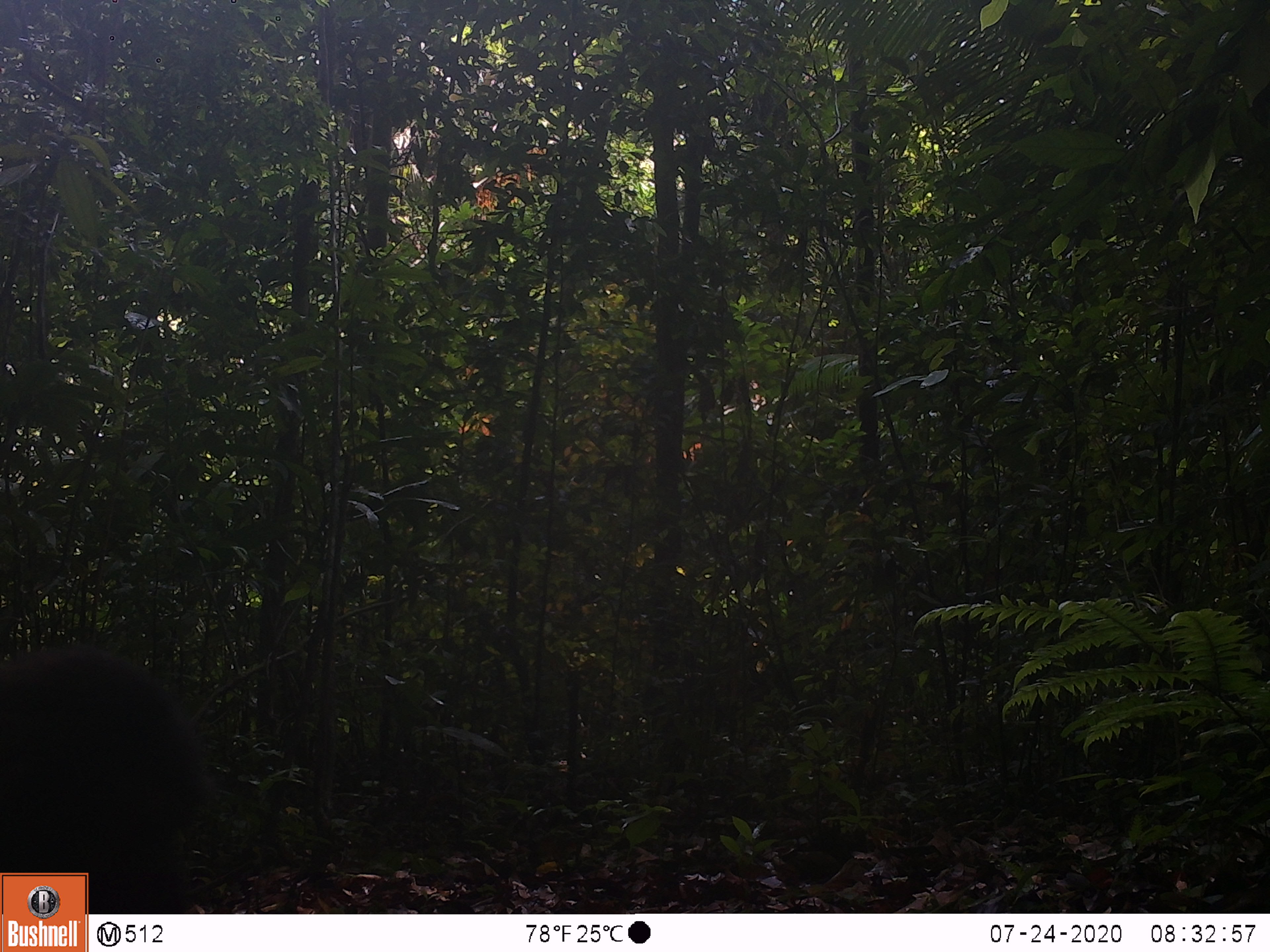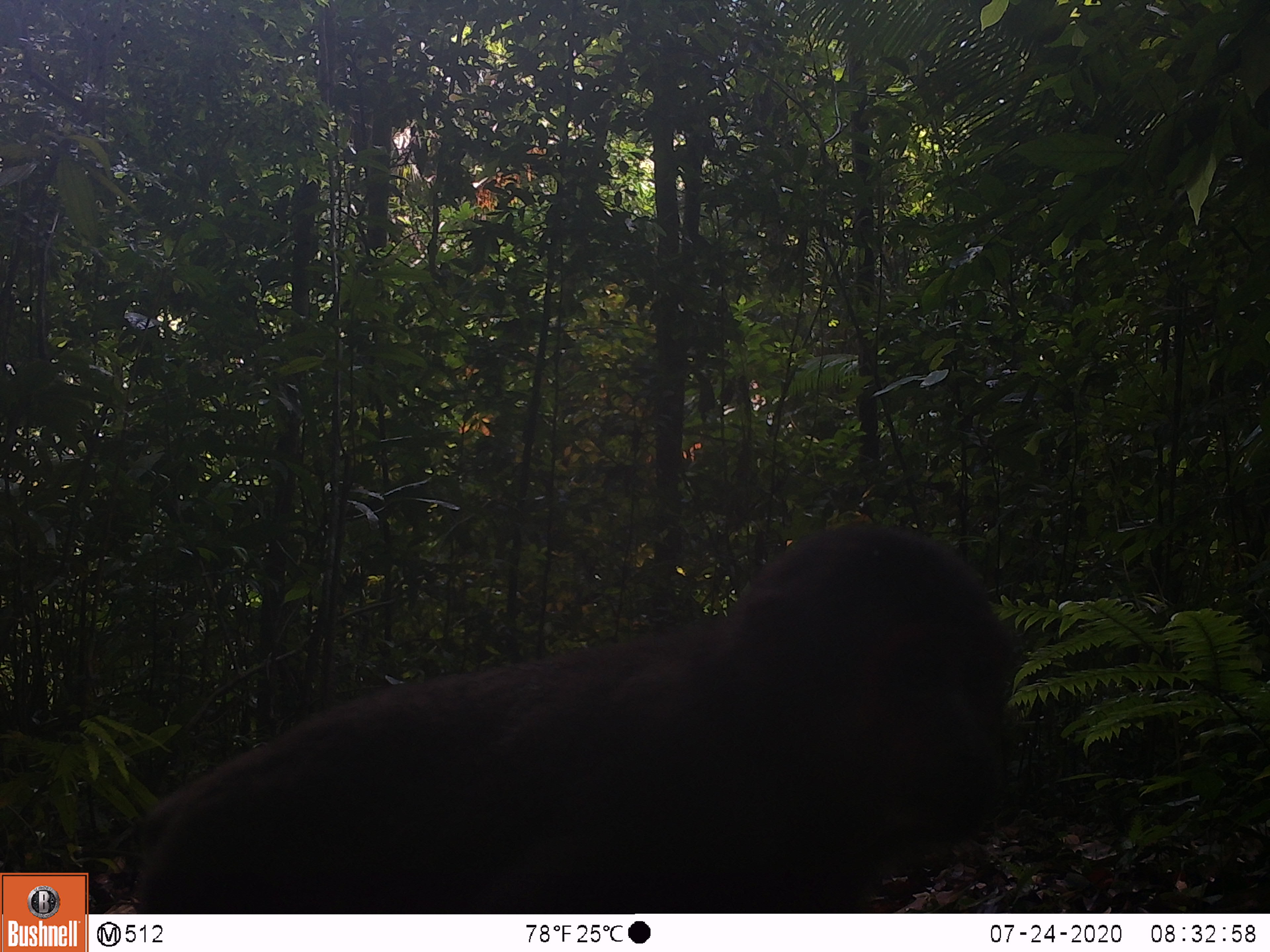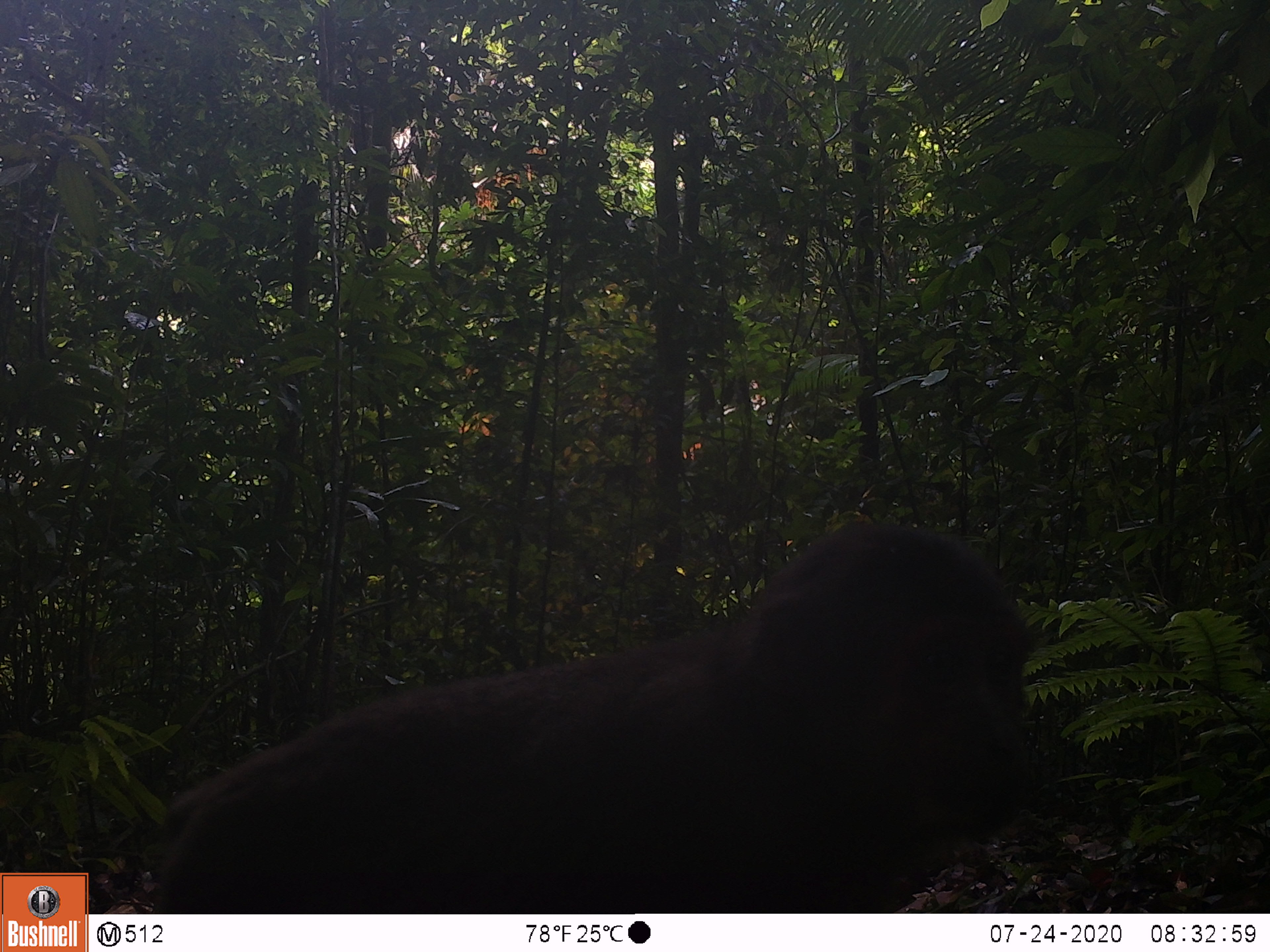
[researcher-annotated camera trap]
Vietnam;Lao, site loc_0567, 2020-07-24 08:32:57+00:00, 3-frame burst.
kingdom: Animalia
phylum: Chordata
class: Mammalia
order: Primates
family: Cercopithecidae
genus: Macaca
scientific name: Macaca arctoides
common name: stump-tailed macaque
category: stump tailed macaque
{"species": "stump tailed macaque (stump-tailed macaque) (Macaca arctoides)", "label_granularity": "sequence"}